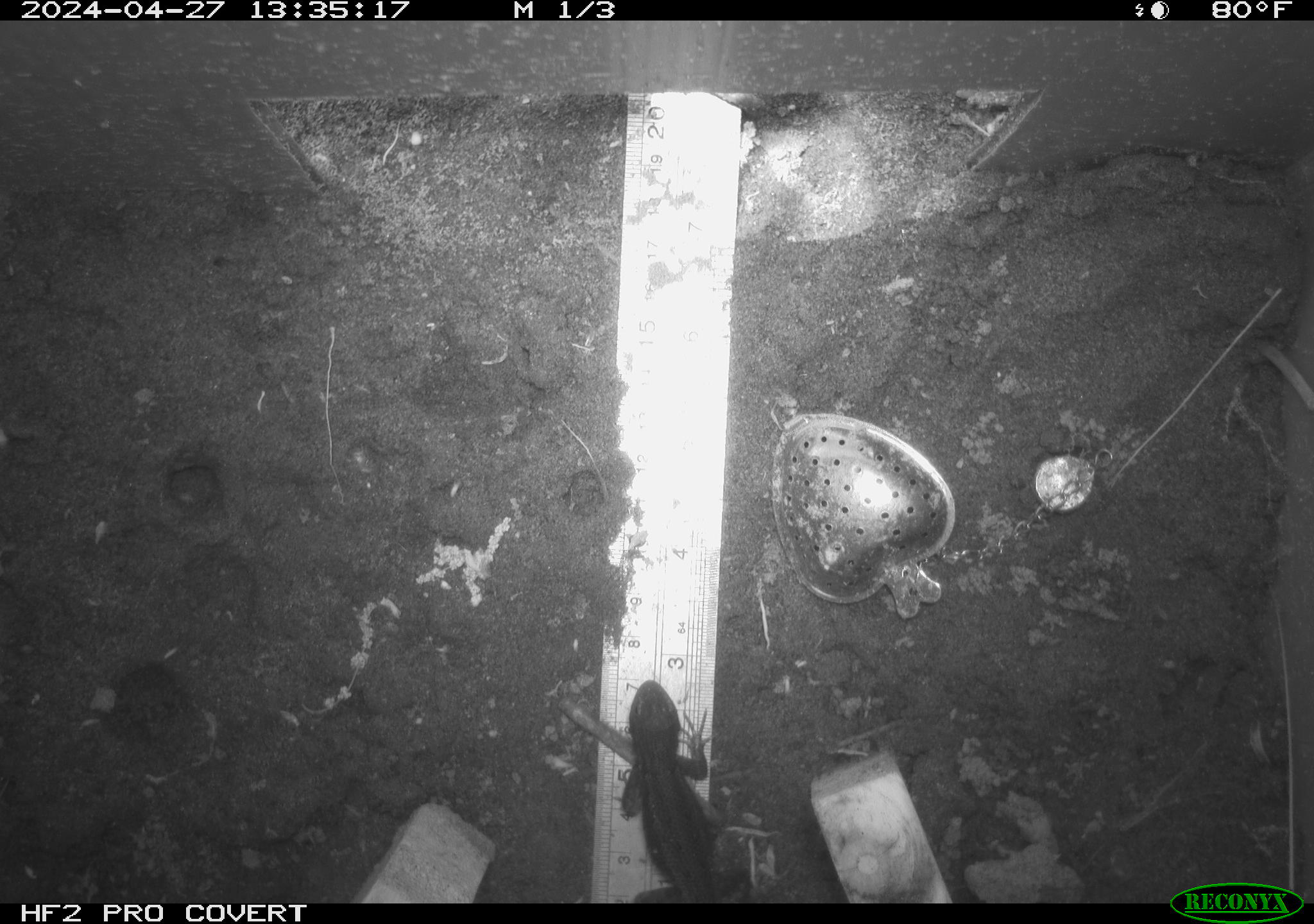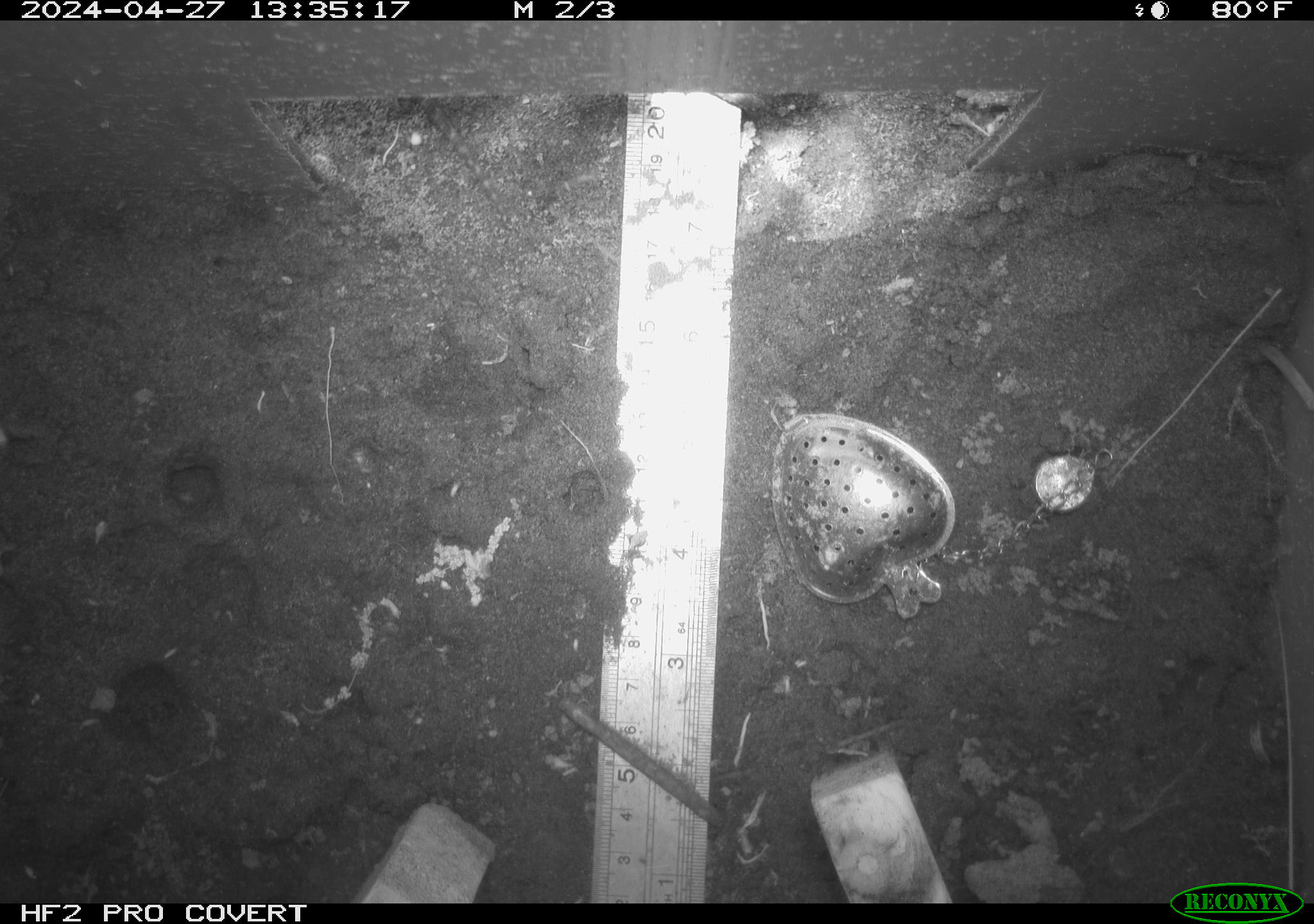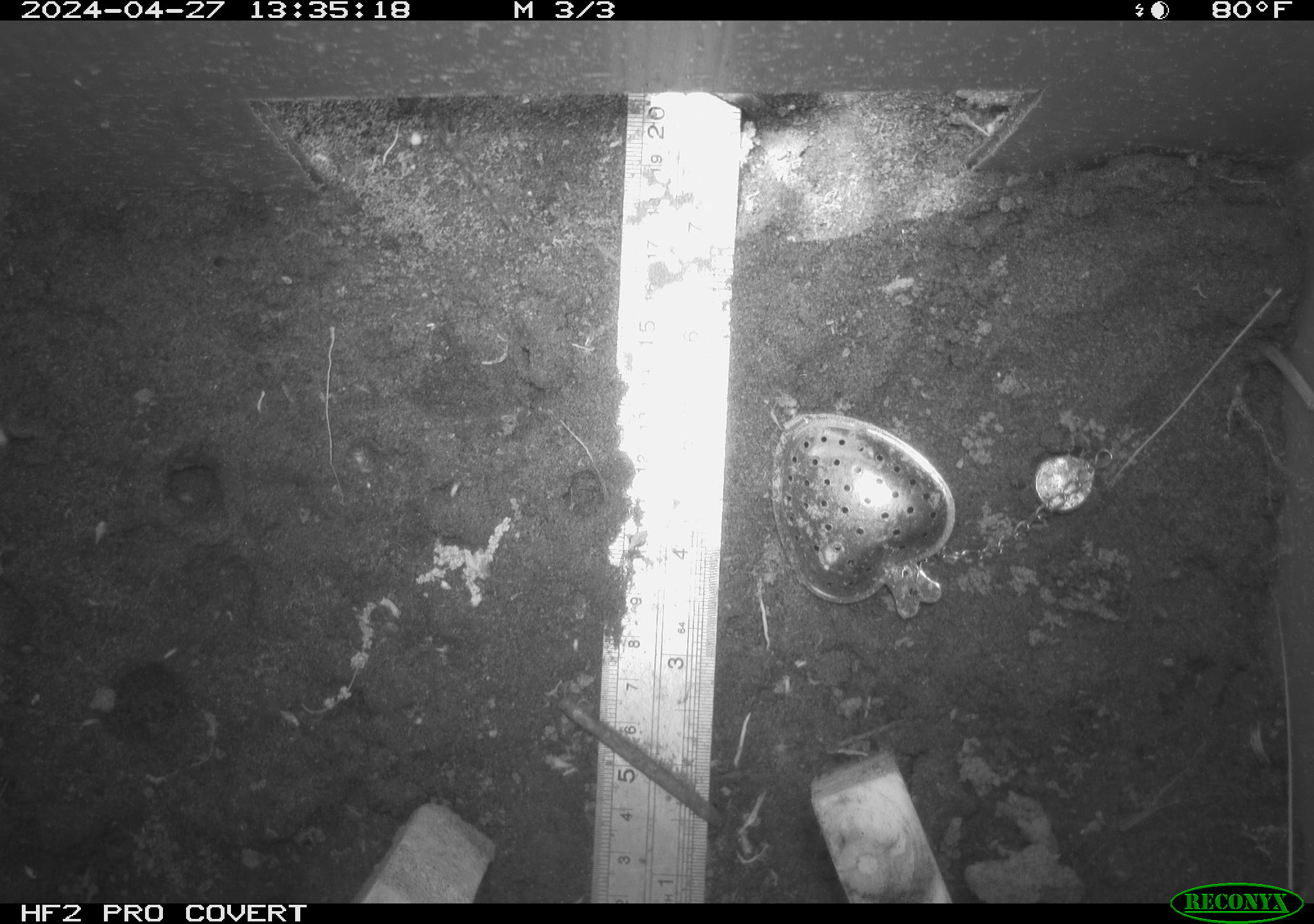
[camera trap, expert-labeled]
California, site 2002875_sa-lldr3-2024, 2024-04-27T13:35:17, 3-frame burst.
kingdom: Animalia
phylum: Chordata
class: Reptilia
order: Squamata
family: Phrynosomatidae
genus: Sceloporus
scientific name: Sceloporus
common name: spiny lizards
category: sceloporus species